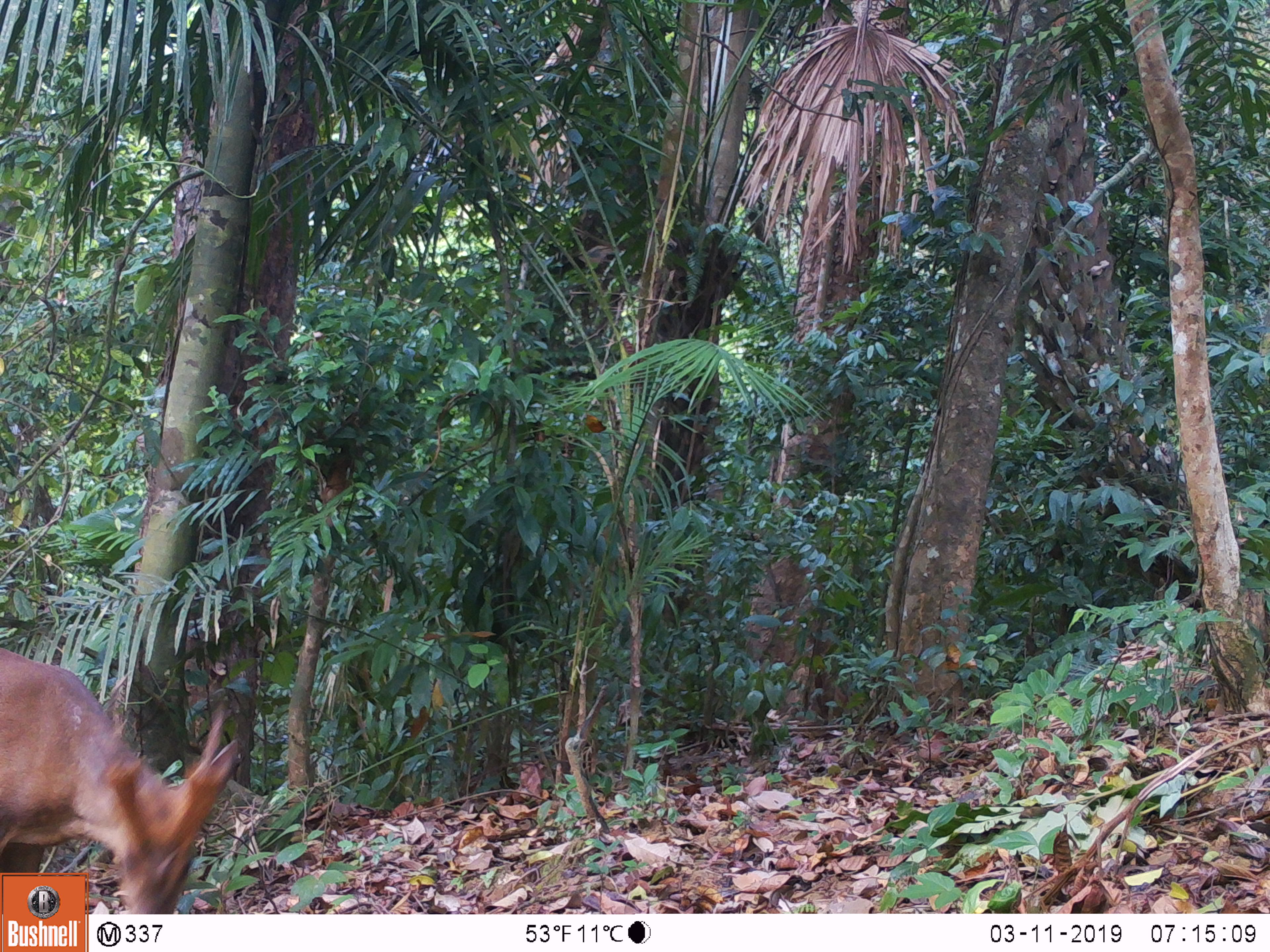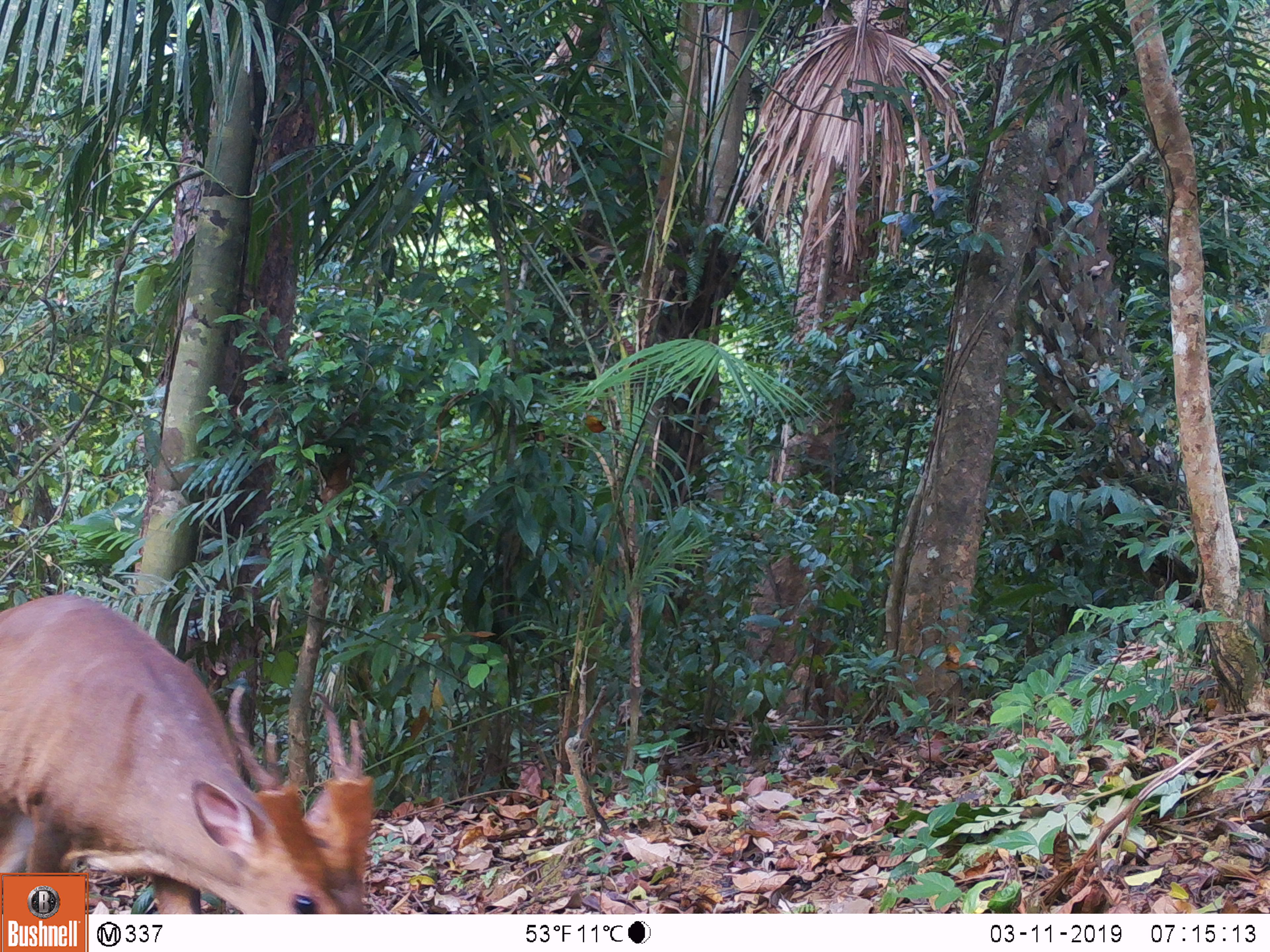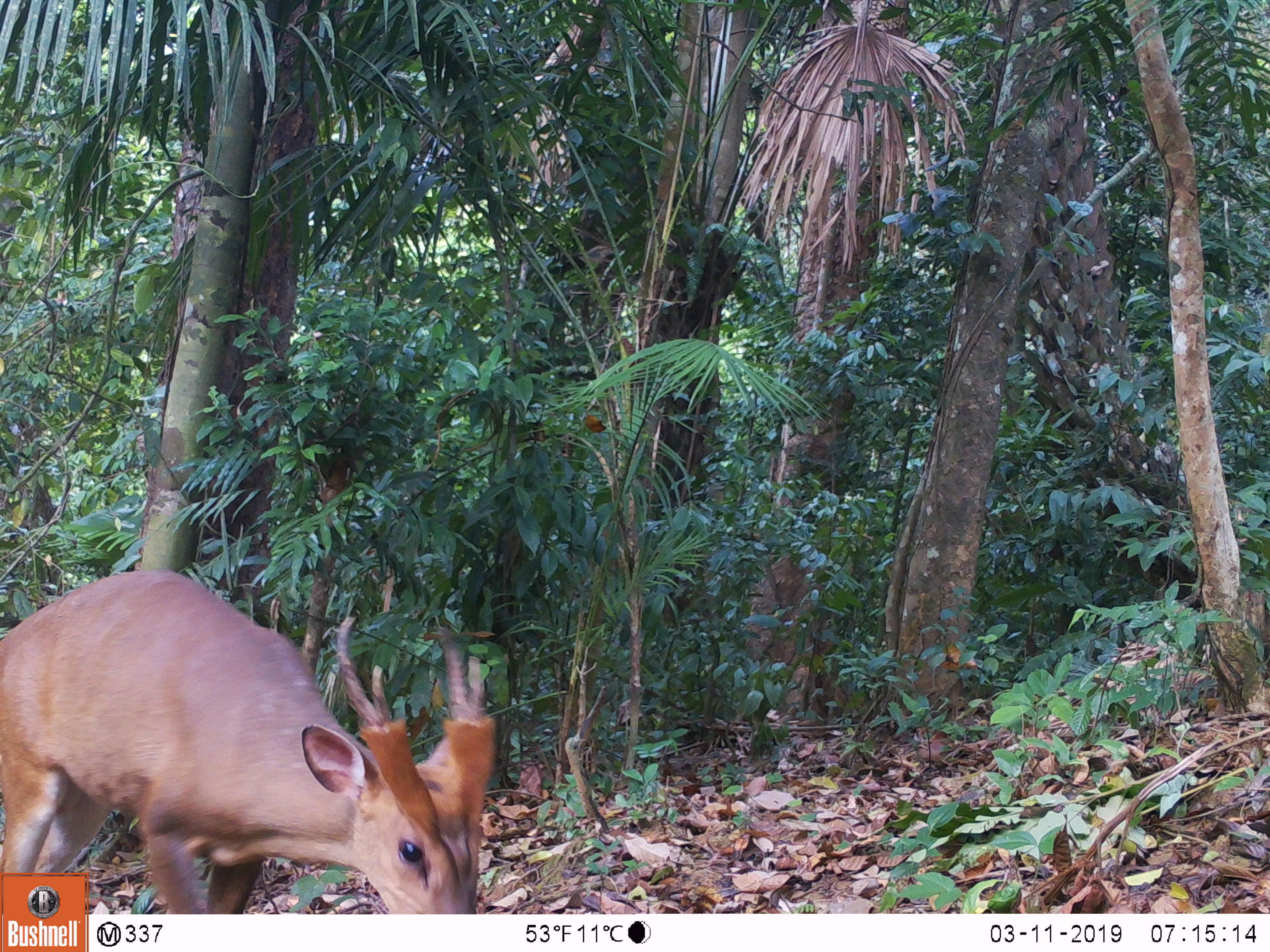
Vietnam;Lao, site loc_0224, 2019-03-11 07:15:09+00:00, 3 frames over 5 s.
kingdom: Animalia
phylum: Chordata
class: Mammalia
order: Artiodactyla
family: Cervidae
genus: Muntiacus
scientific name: Muntiacus vuquangensis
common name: large-antlered muntjac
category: large antlered muntjac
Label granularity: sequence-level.